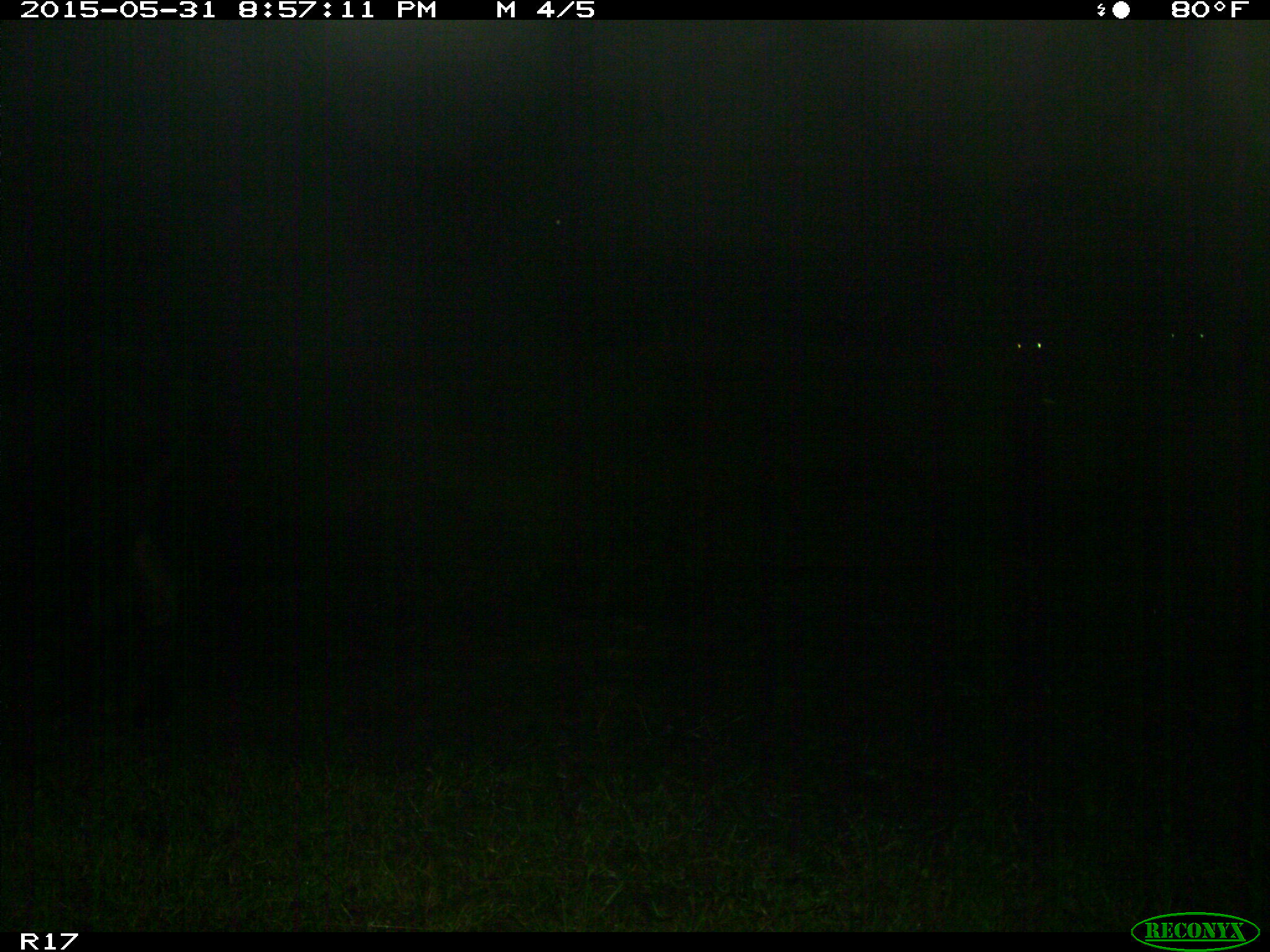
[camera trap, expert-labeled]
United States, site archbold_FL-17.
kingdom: Animalia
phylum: Chordata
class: Mammalia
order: Artiodactyla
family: Bovidae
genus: Bos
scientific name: Bos taurus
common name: domestic cow